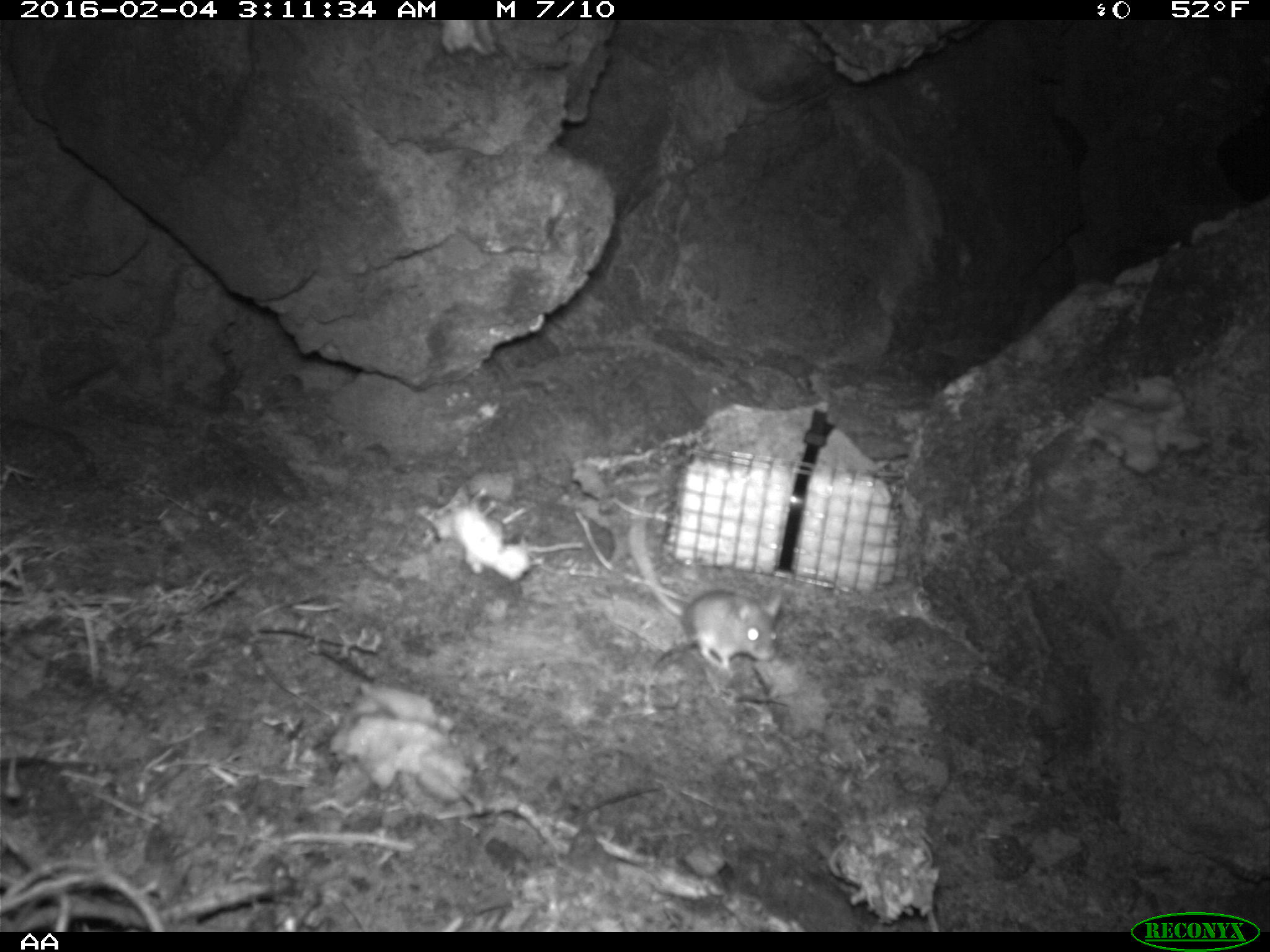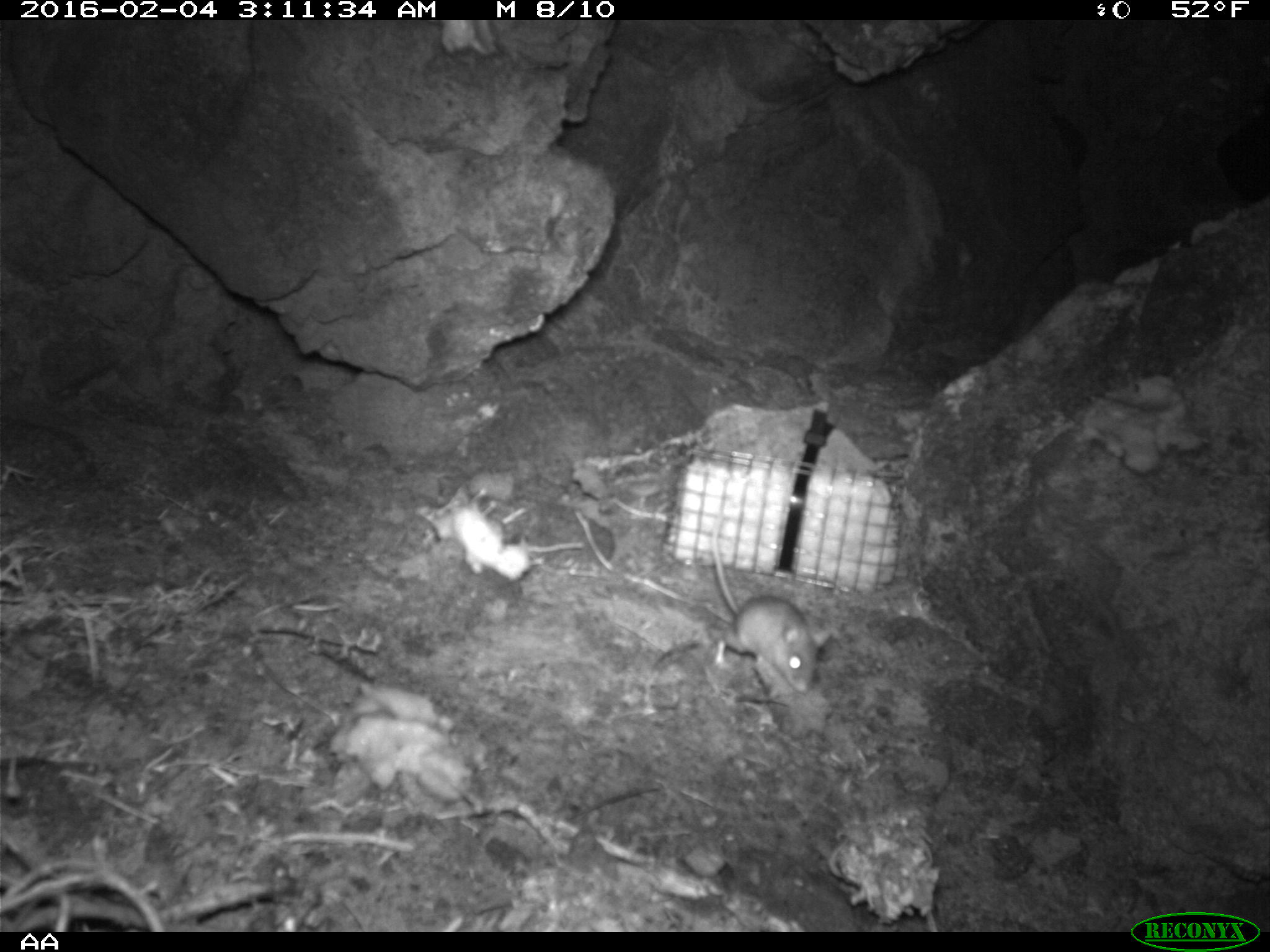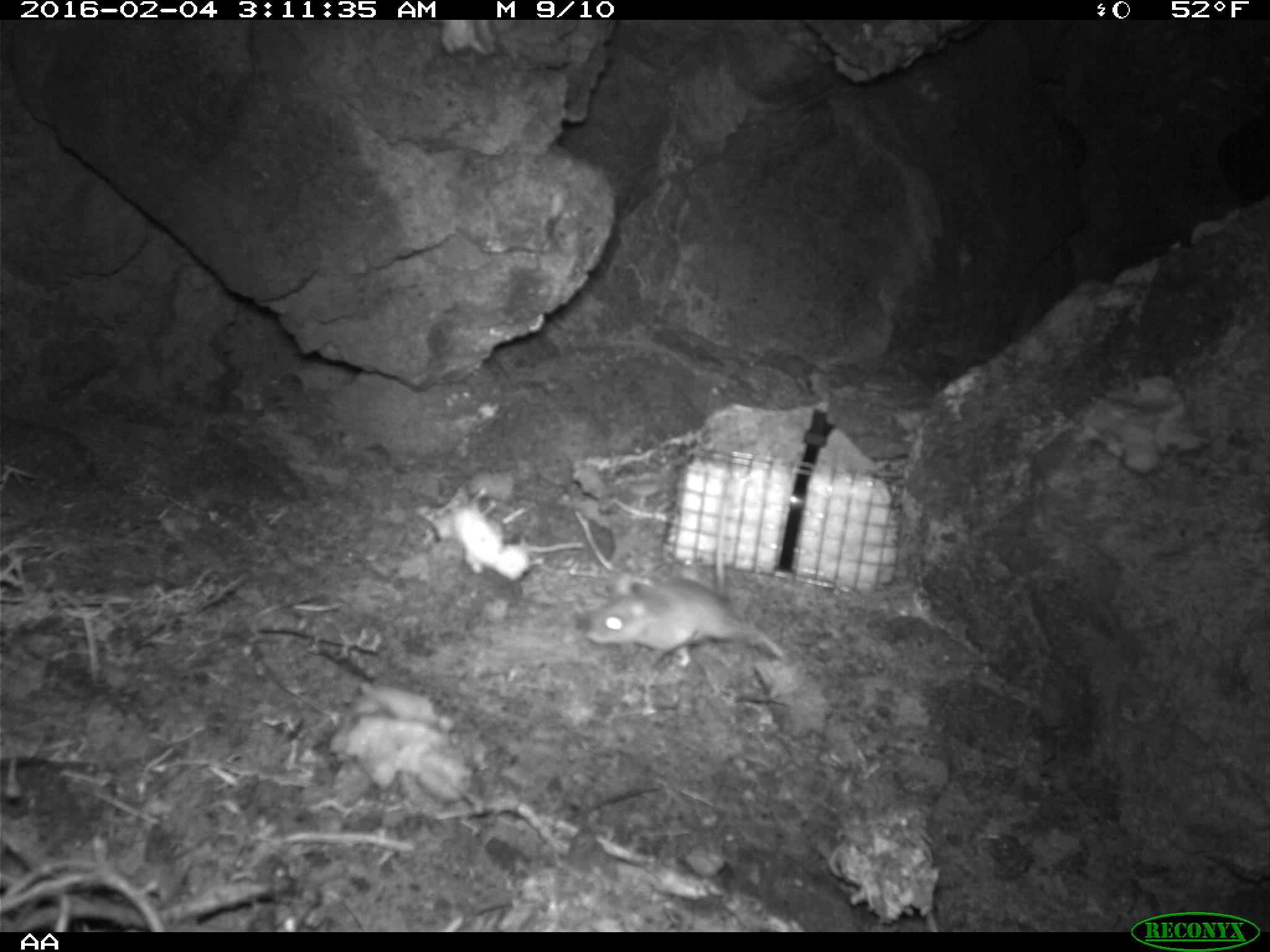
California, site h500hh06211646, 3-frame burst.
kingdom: Animalia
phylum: Chordata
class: Mammalia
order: Rodentia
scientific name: Rodentia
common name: rodent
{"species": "rodent (Rodentia)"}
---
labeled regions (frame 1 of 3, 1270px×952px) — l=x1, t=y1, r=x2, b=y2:
rodent: l=625, t=518, r=782, b=671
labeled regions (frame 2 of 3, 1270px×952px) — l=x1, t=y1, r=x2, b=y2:
rodent: l=710, t=514, r=833, b=694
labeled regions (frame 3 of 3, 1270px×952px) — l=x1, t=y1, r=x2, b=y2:
rodent: l=586, t=576, r=786, b=659